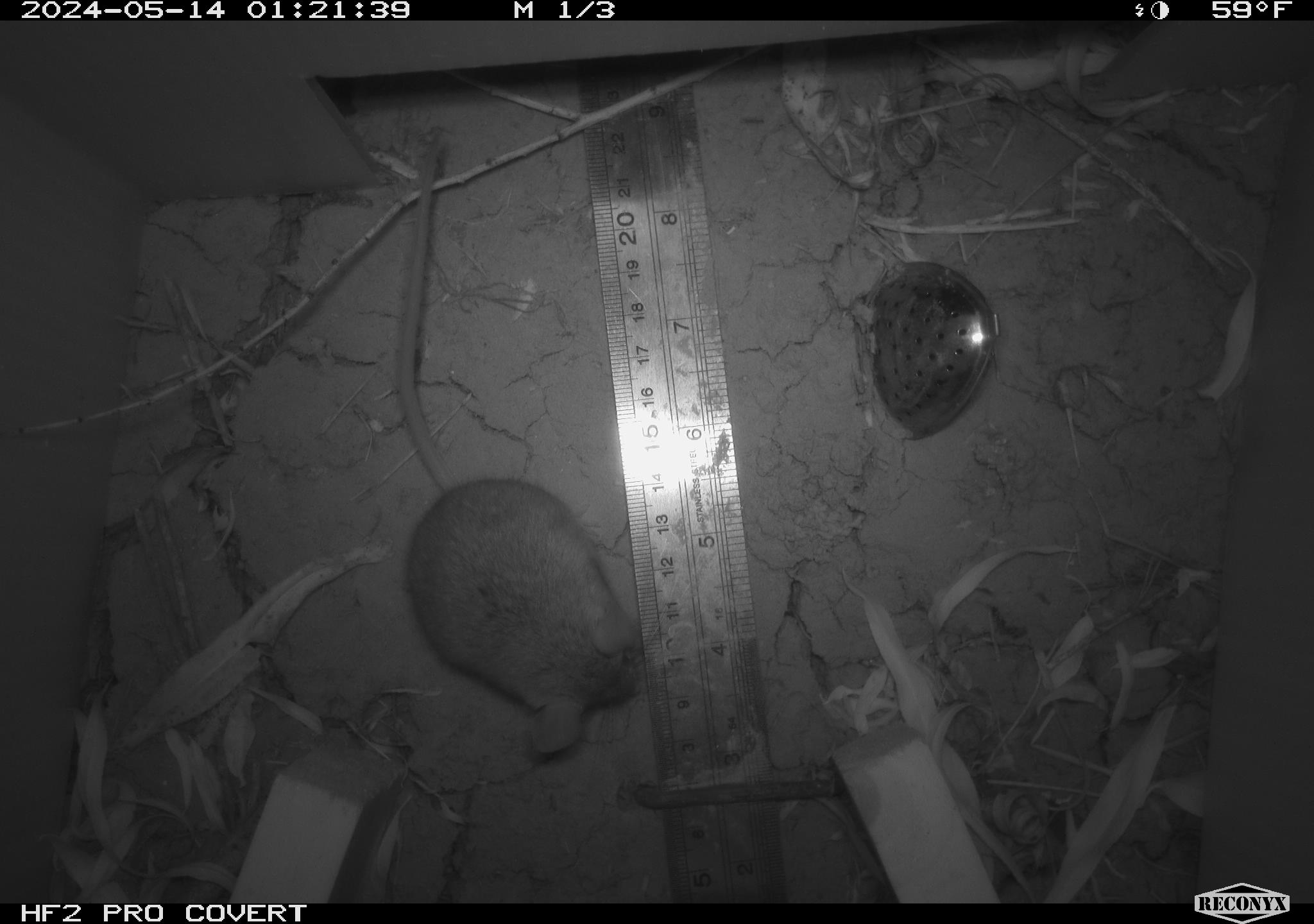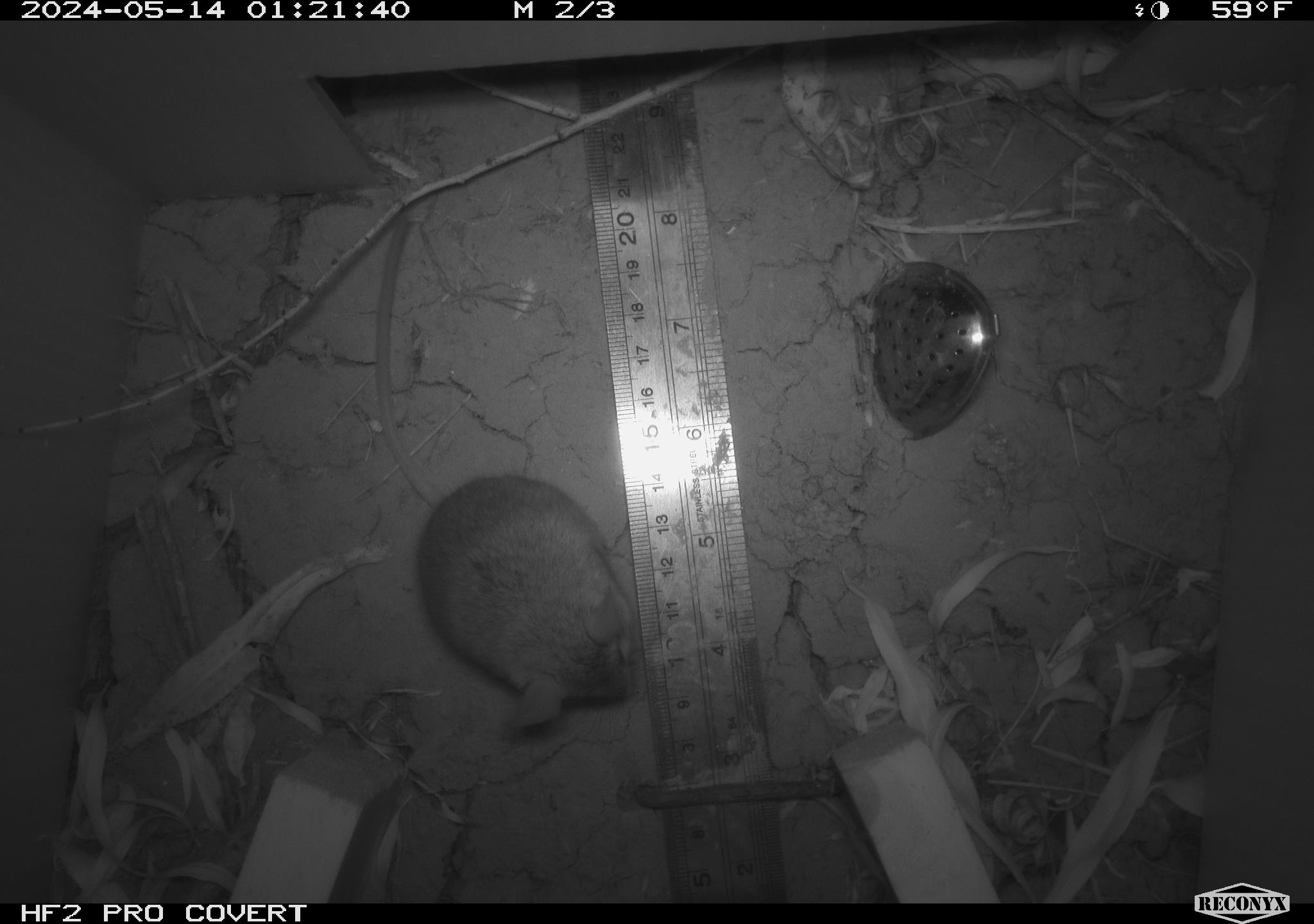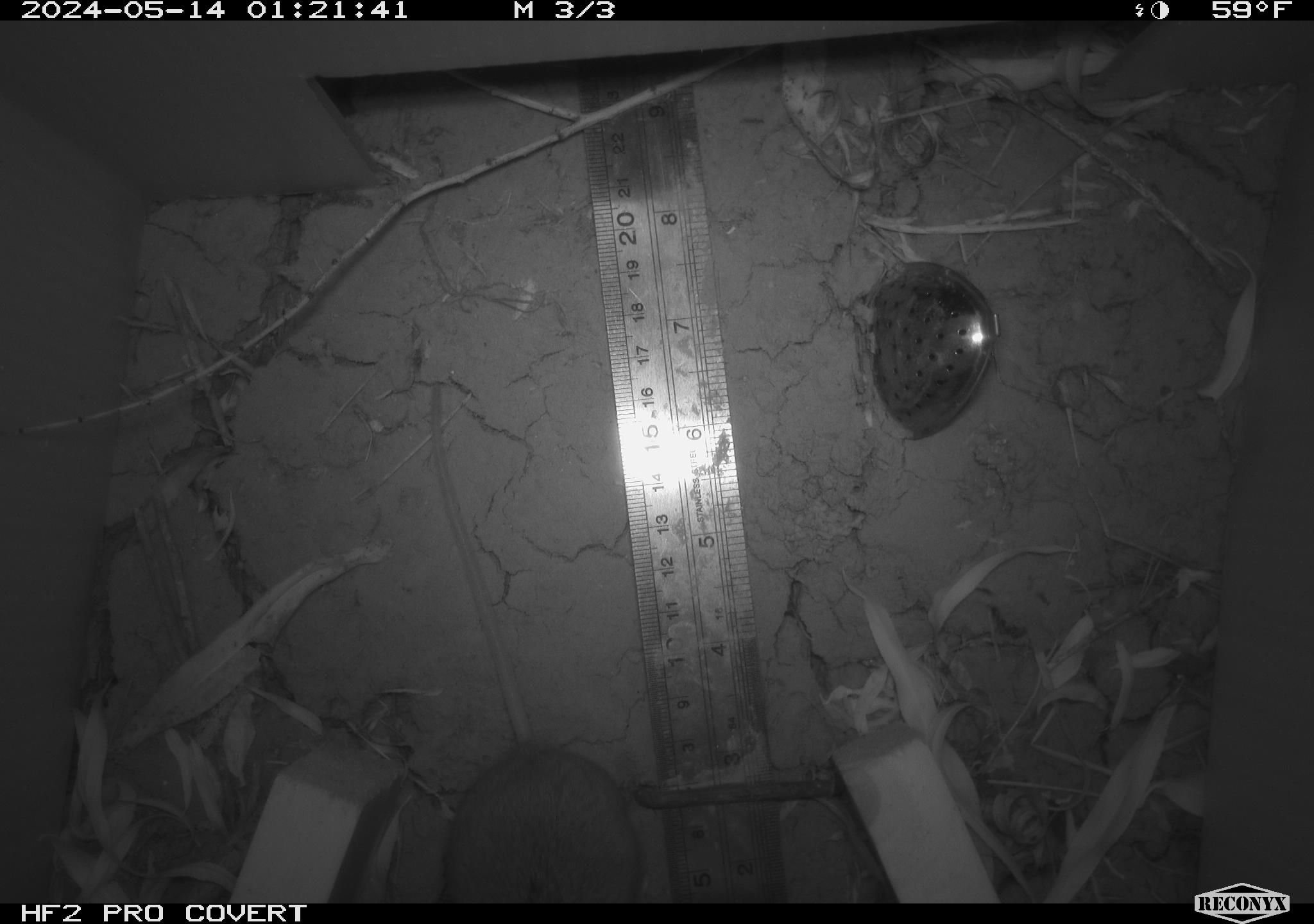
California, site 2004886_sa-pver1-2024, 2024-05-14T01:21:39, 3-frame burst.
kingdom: Animalia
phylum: Chordata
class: Mammalia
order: Rodentia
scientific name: Rodentia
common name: mouse species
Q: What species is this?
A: Mouse species (Rodentia).